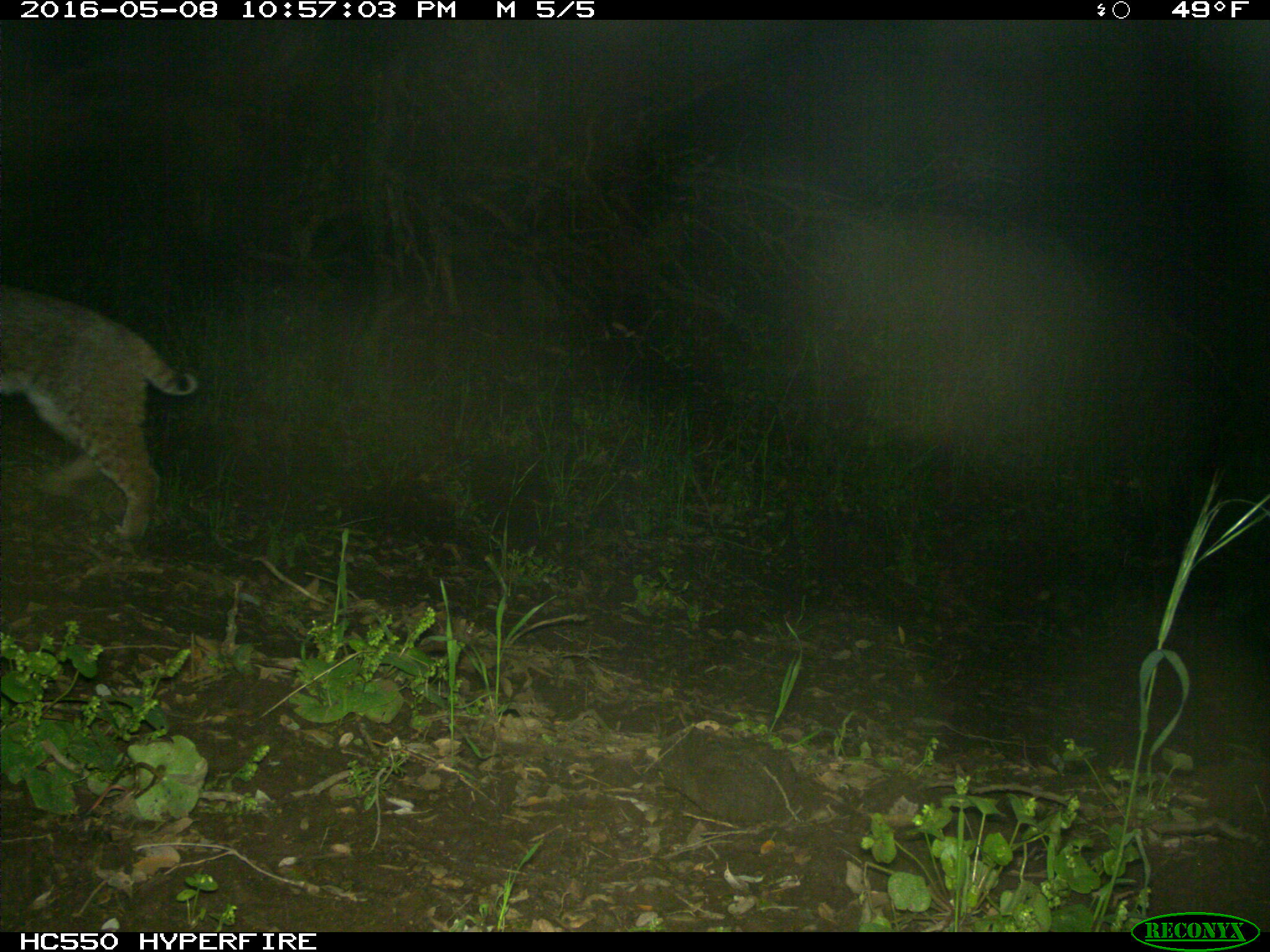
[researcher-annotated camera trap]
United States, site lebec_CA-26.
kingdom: Animalia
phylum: Chordata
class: Mammalia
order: Carnivora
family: Felidae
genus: Lynx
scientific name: Lynx rufus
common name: bobcat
Lynx rufus (bobcat).